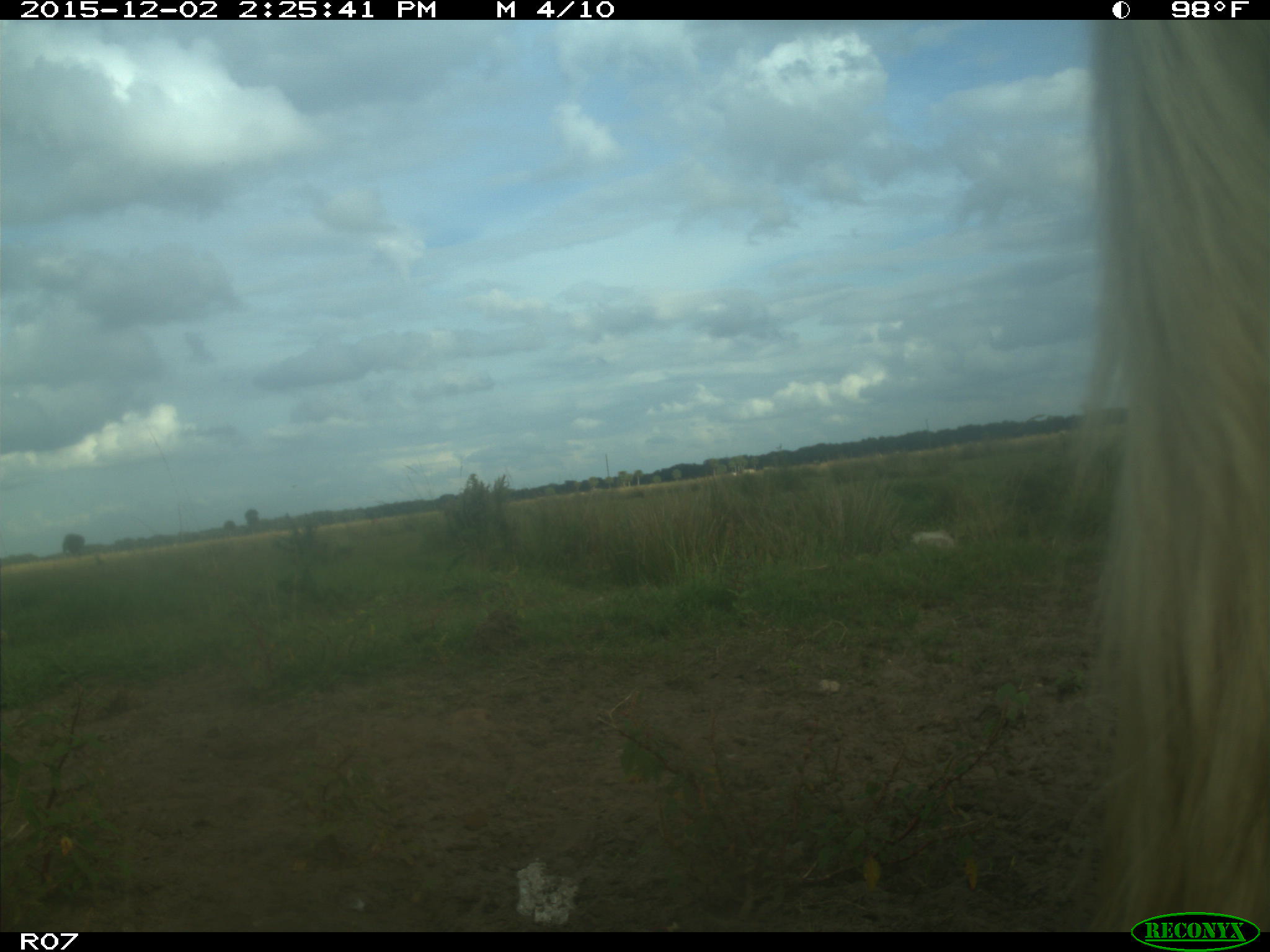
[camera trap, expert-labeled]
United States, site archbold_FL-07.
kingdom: Animalia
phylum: Chordata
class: Mammalia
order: Artiodactyla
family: Bovidae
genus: Bos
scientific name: Bos taurus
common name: domestic cow